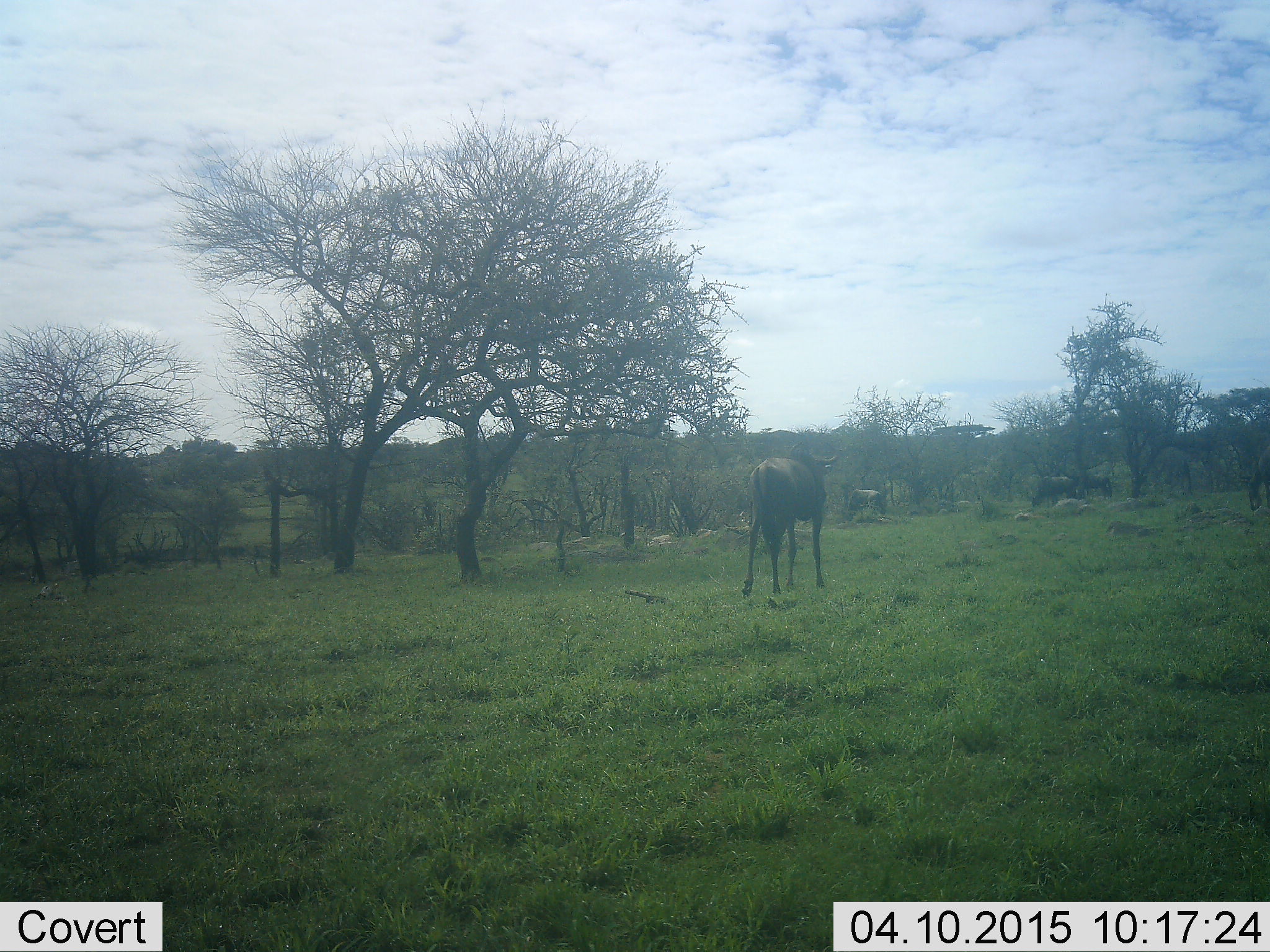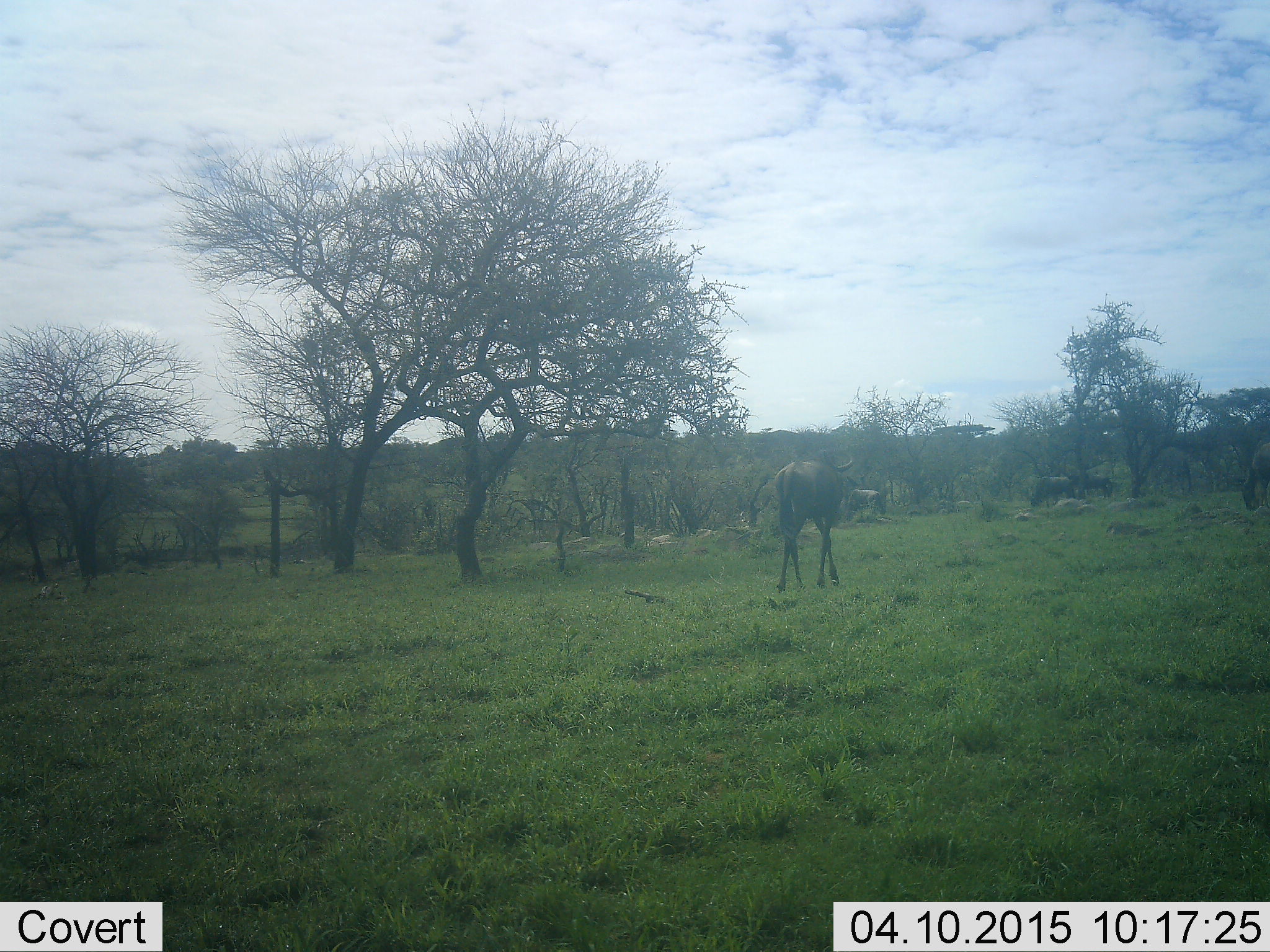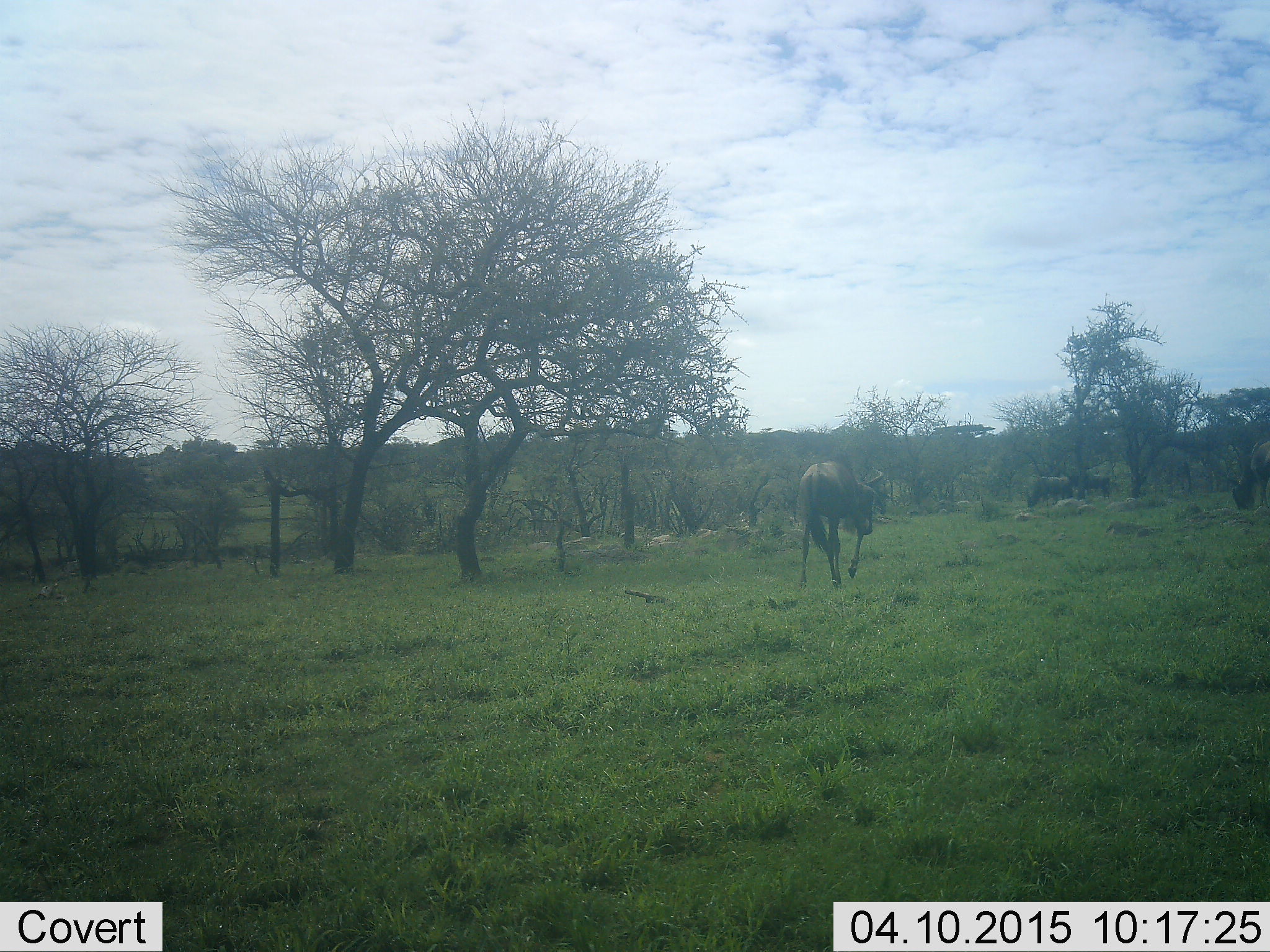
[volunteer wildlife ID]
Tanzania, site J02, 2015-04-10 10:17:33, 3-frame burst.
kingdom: Animalia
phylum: Chordata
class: Mammalia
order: Artiodactyla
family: Bovidae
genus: Connochaetes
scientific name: Connochaetes taurinus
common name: blue wildebeest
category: wildebeest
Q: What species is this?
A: Wildebeest (blue wildebeest) (Connochaetes taurinus).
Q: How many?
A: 5.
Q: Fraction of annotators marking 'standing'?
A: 30%.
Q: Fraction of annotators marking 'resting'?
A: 0%.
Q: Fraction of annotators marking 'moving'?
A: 100%.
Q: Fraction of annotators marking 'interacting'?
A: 0%.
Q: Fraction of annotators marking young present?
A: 0%.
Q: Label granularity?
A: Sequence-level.